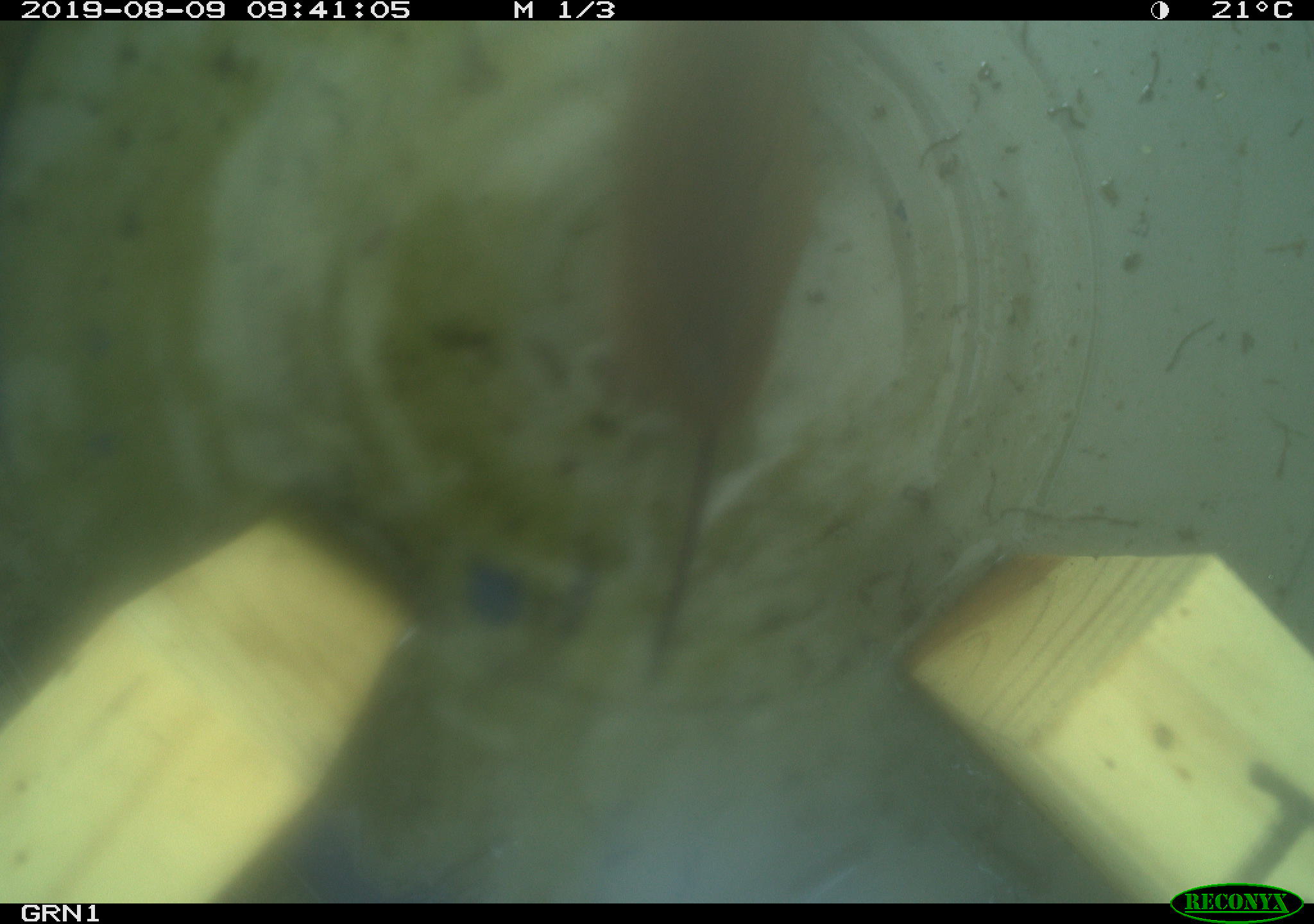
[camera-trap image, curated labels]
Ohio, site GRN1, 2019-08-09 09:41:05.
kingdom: Animalia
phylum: Chordata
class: Mammalia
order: Rodentia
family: Cricetidae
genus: Microtus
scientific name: Microtus pennsylvanicus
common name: meadow vole